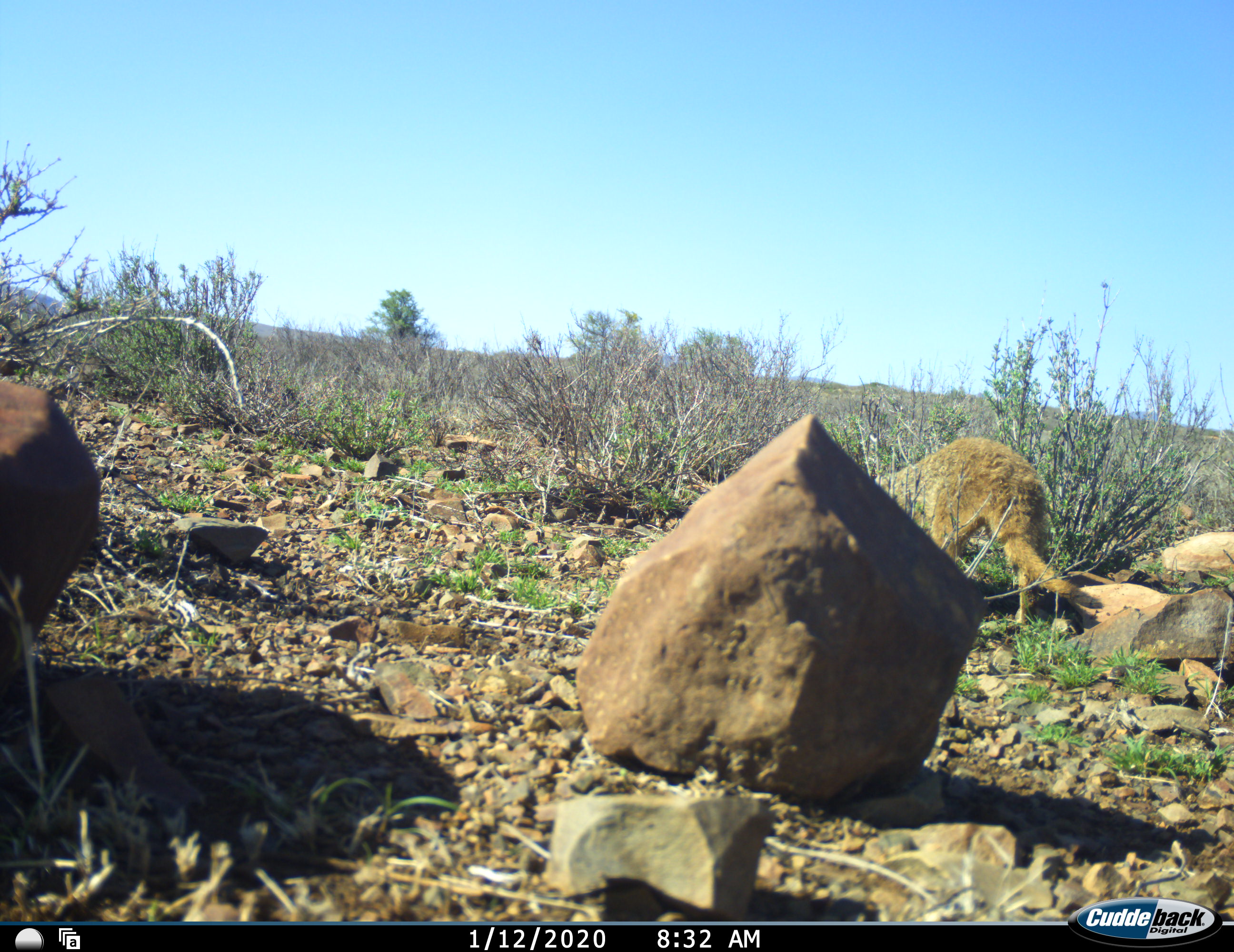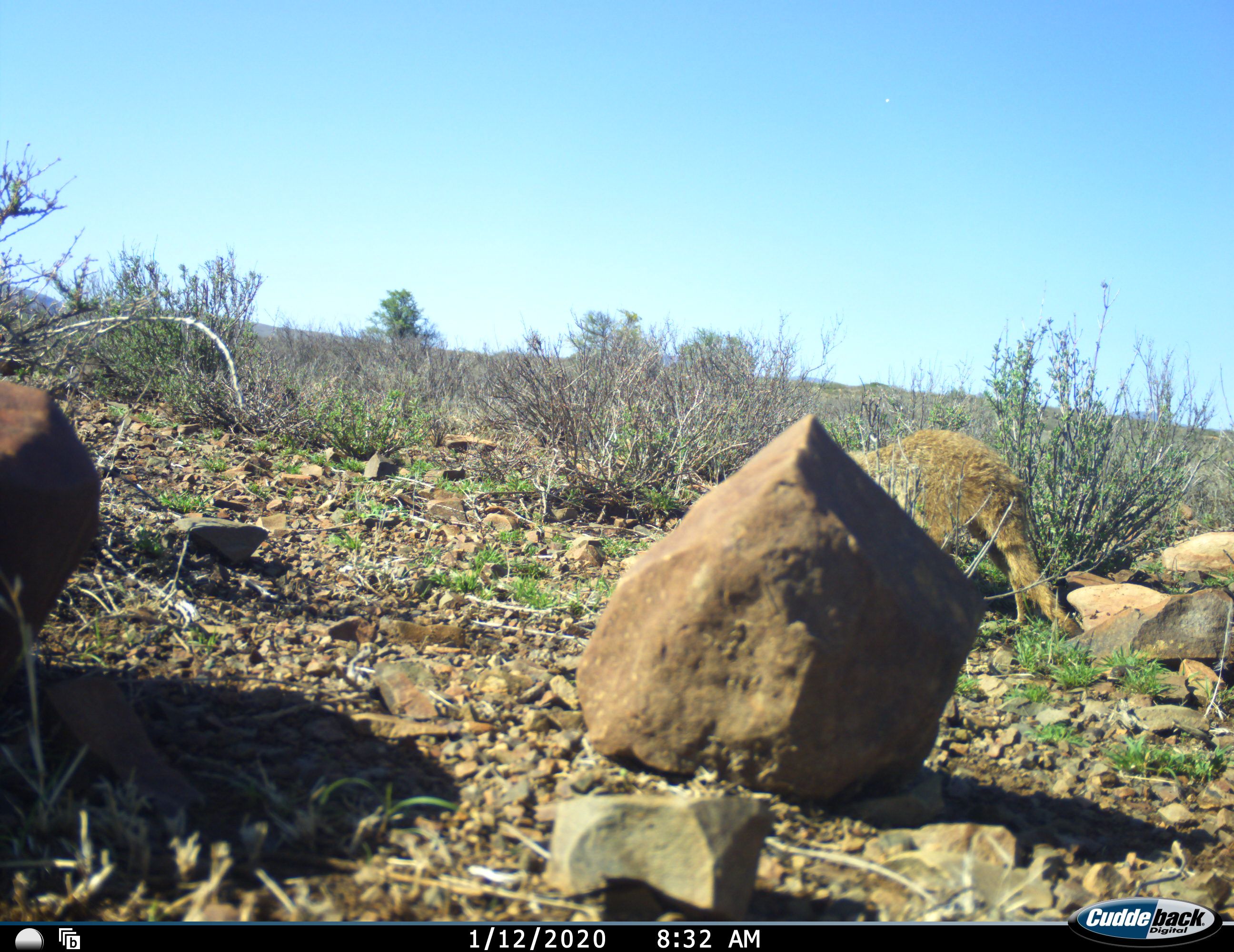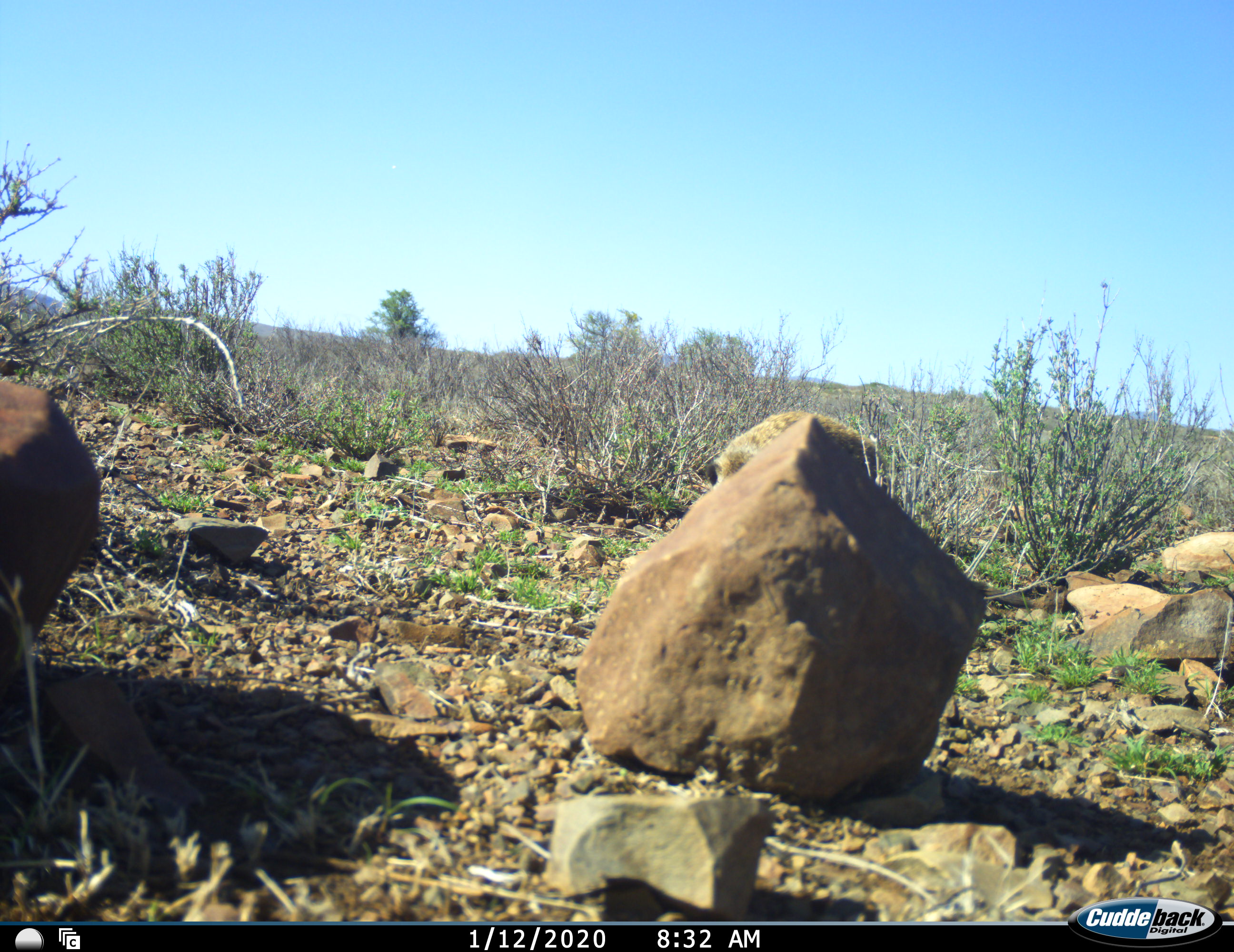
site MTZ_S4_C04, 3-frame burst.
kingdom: Animalia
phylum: Chordata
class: Mammalia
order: Carnivora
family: Herpestidae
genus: Suricata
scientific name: Suricata suricatta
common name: meerkat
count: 1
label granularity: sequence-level